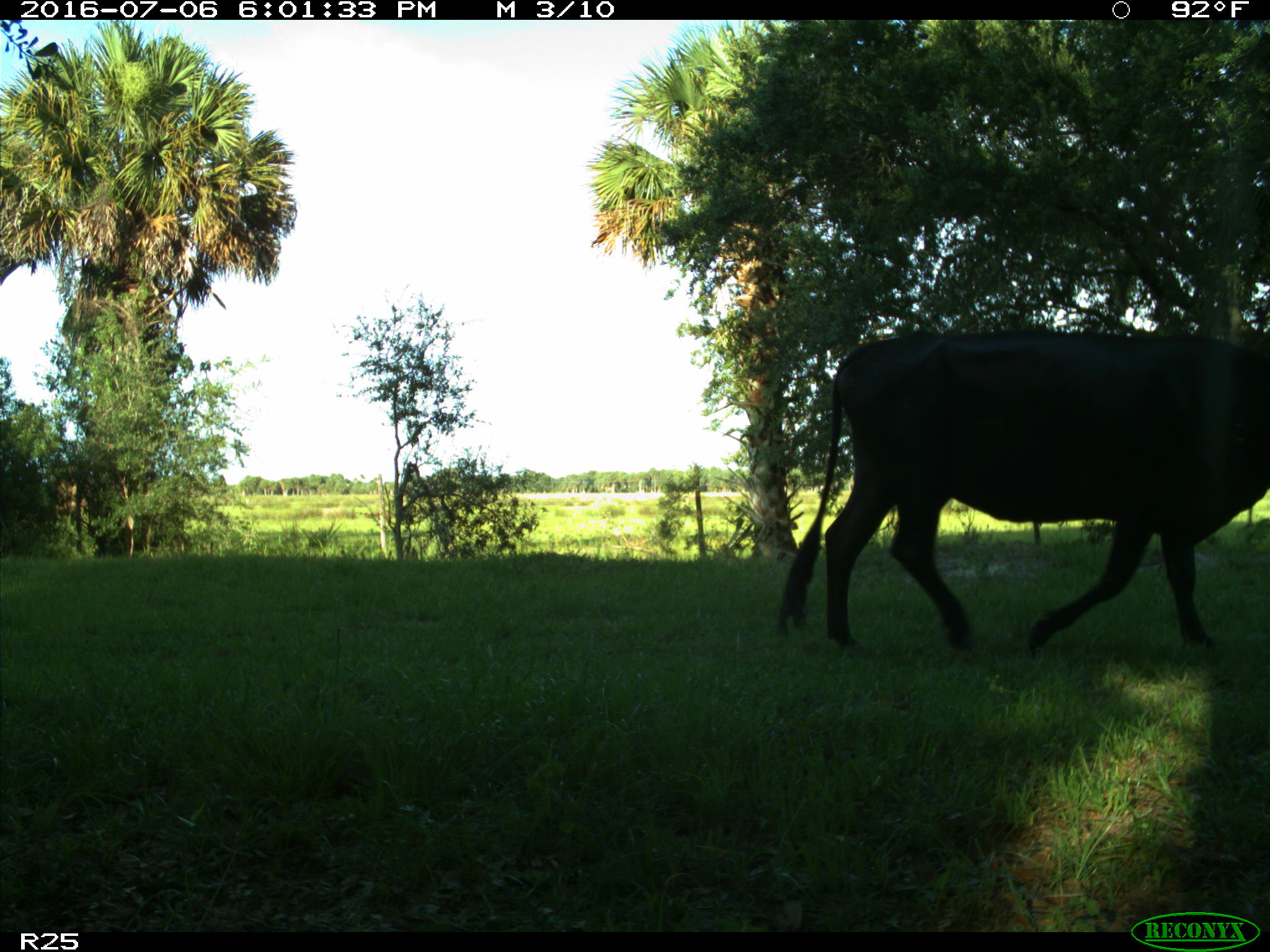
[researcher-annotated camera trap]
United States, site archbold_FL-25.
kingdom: Animalia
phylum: Chordata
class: Mammalia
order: Artiodactyla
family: Bovidae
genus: Bos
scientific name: Bos taurus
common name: domestic cow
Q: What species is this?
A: Bos taurus (domestic cow).